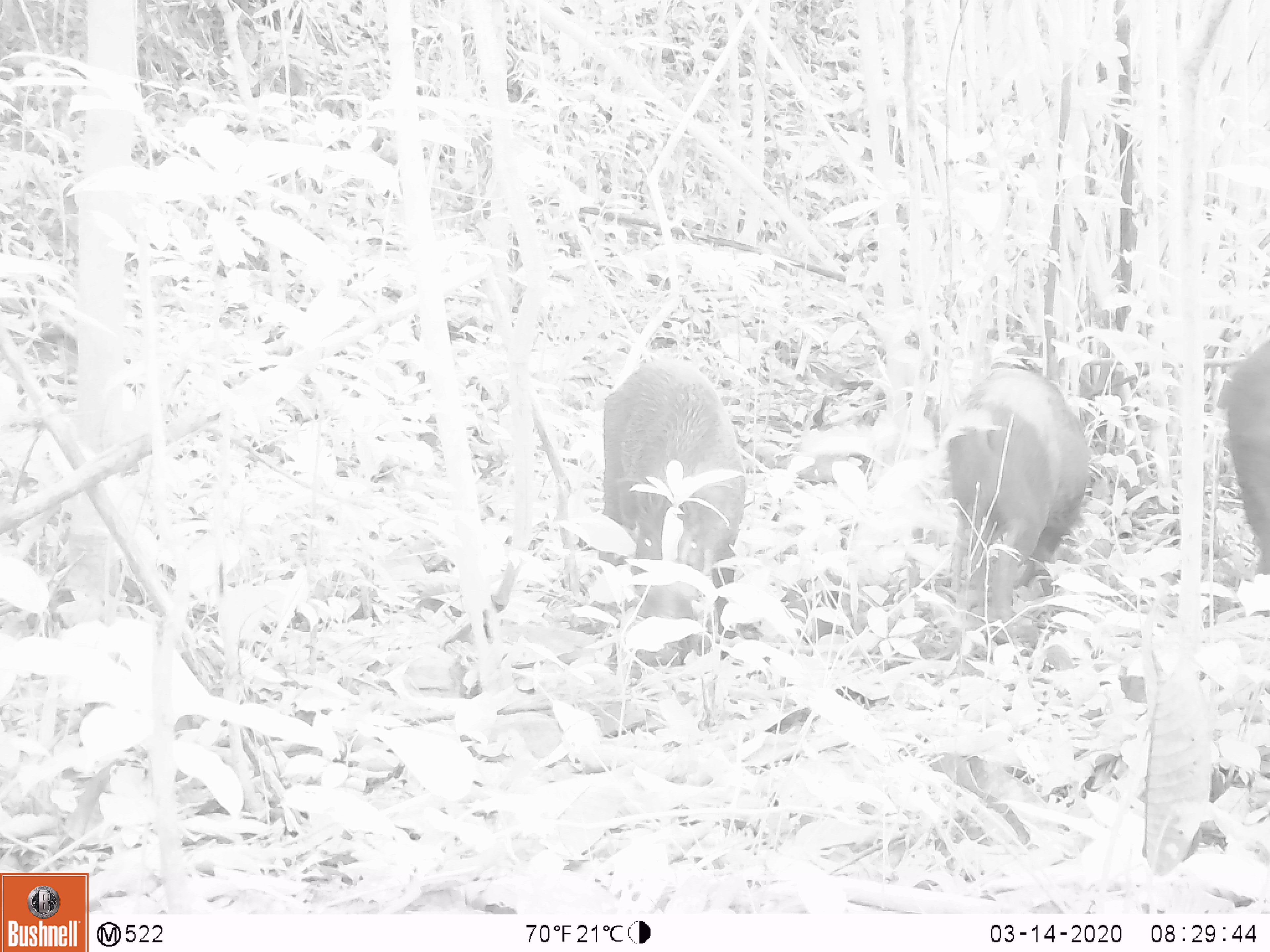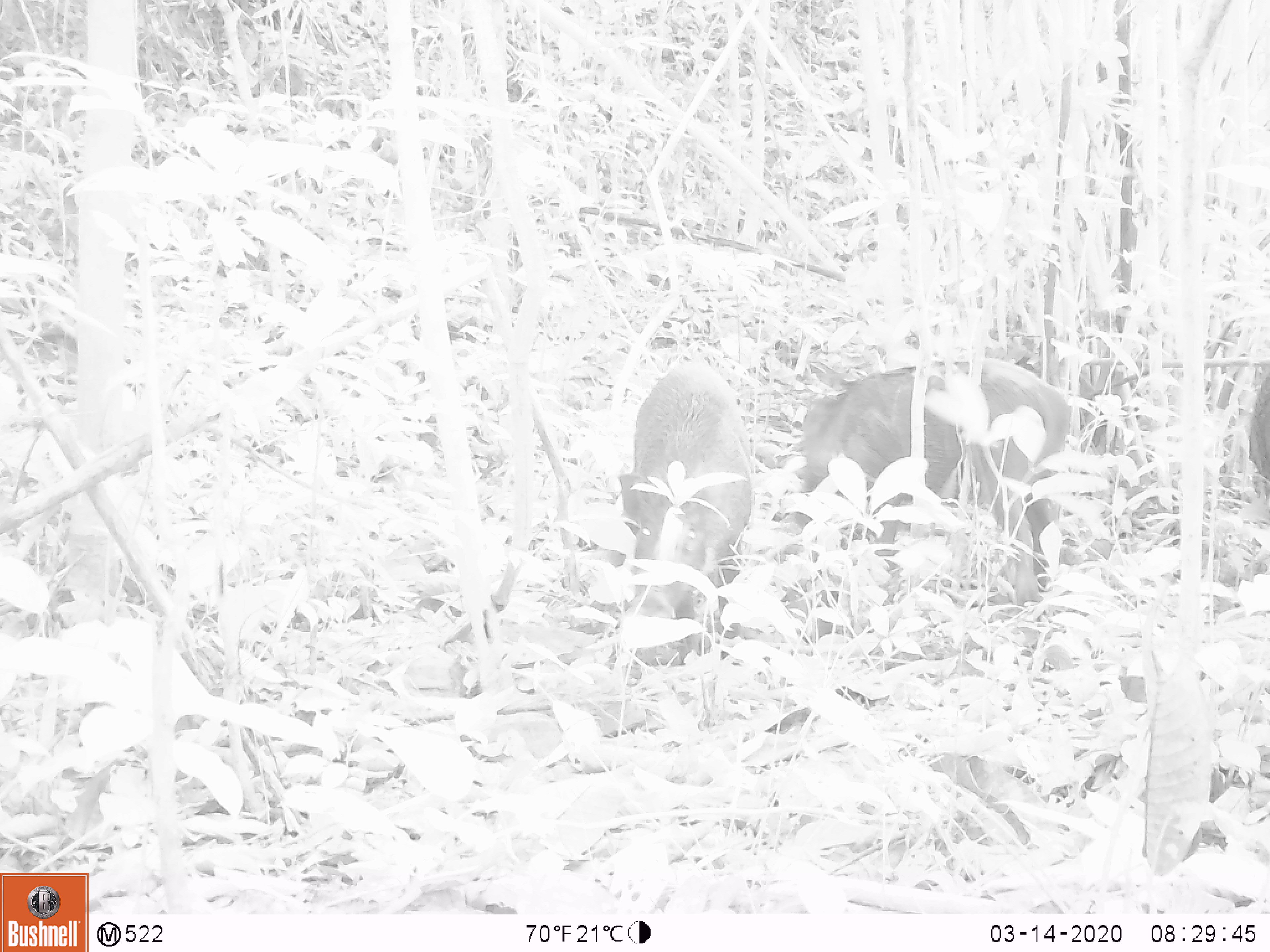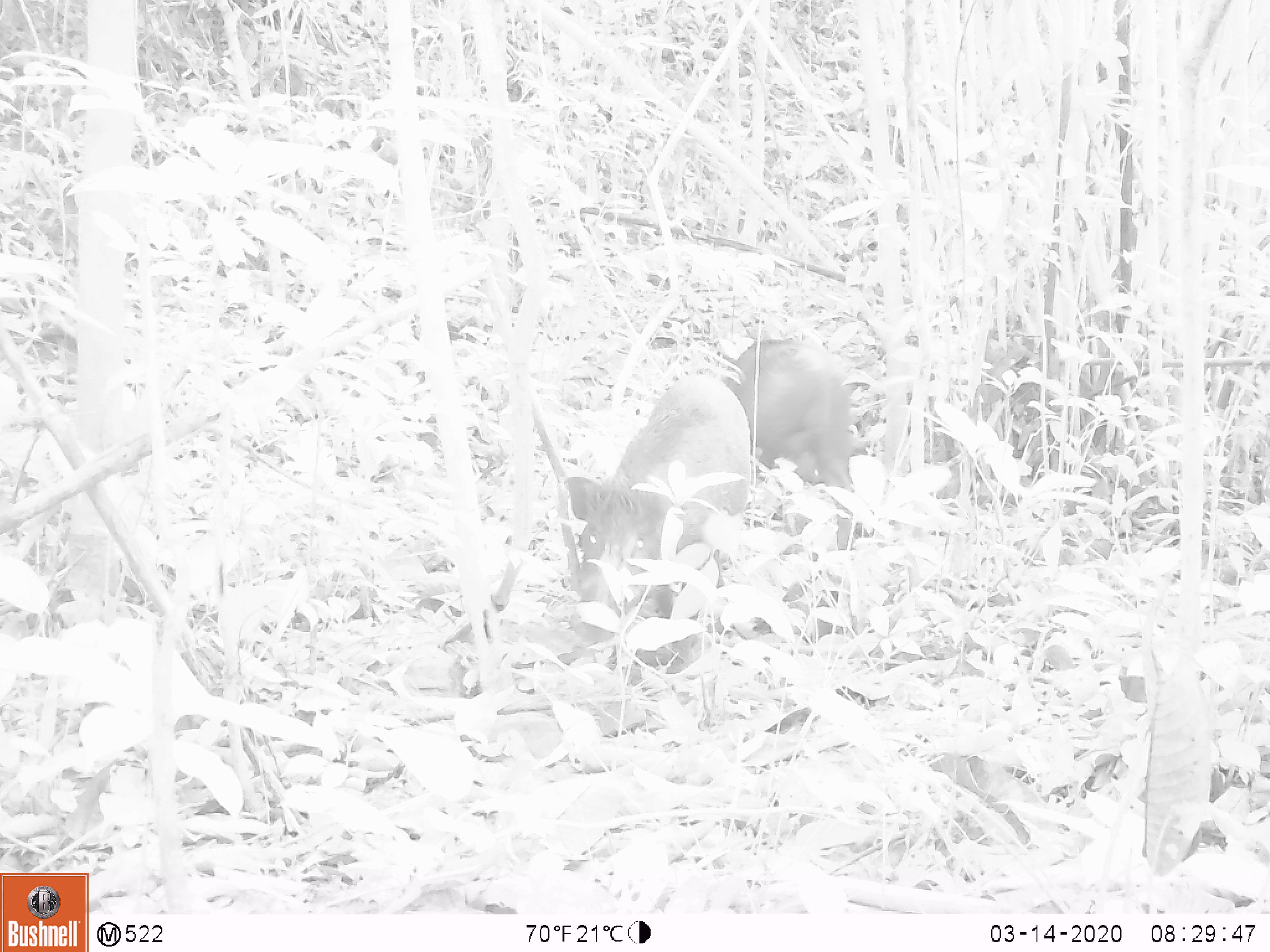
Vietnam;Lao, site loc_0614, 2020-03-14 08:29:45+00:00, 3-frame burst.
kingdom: Animalia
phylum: Chordata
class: Mammalia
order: Artiodactyla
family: Suidae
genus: Sus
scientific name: Sus scrofa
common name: eurasian wild pig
Eurasian wild pig (Sus scrofa). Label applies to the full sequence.